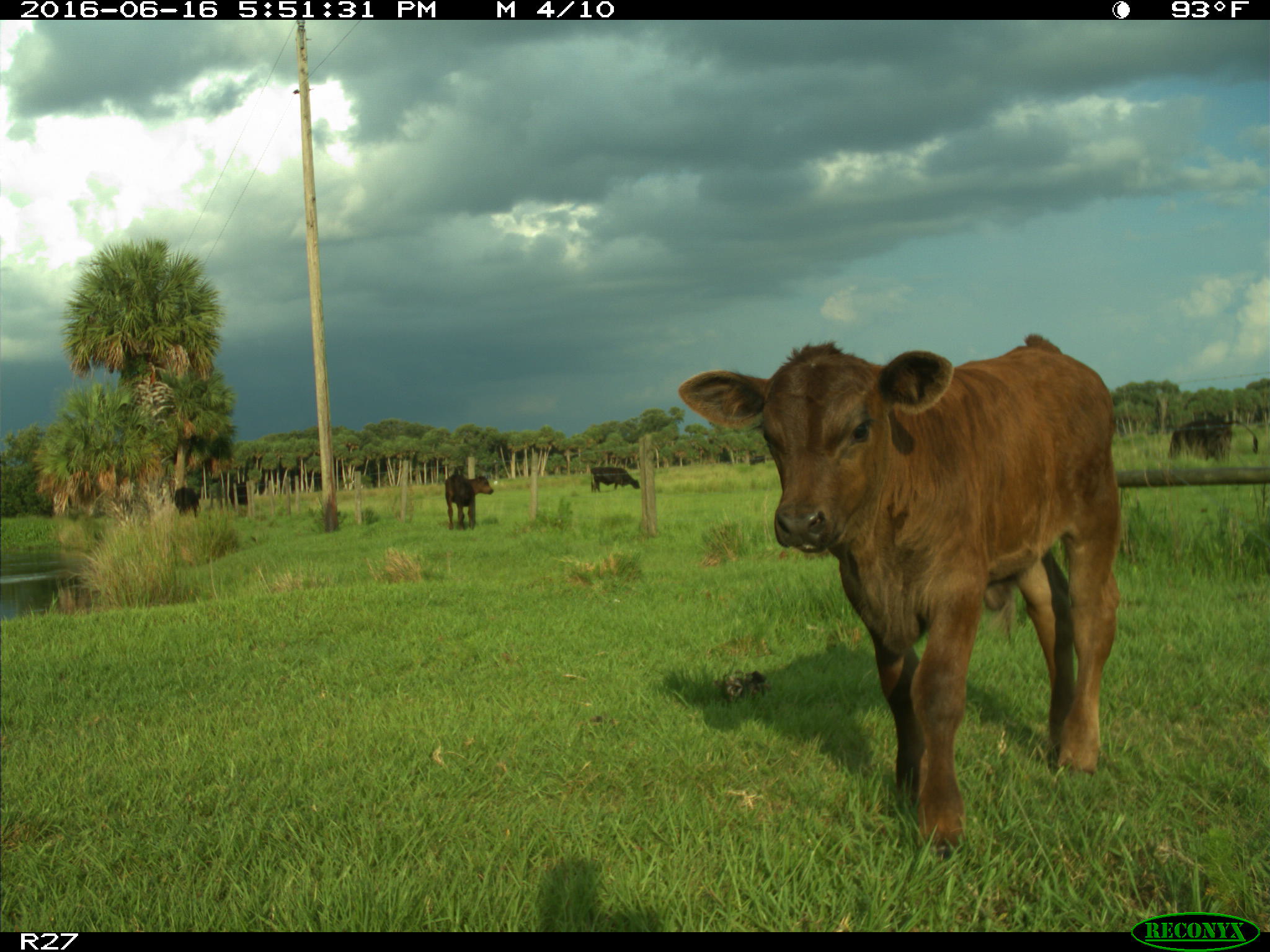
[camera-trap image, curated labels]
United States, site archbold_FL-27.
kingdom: Animalia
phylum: Chordata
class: Mammalia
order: Artiodactyla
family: Bovidae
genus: Bos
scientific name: Bos taurus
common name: domestic cow